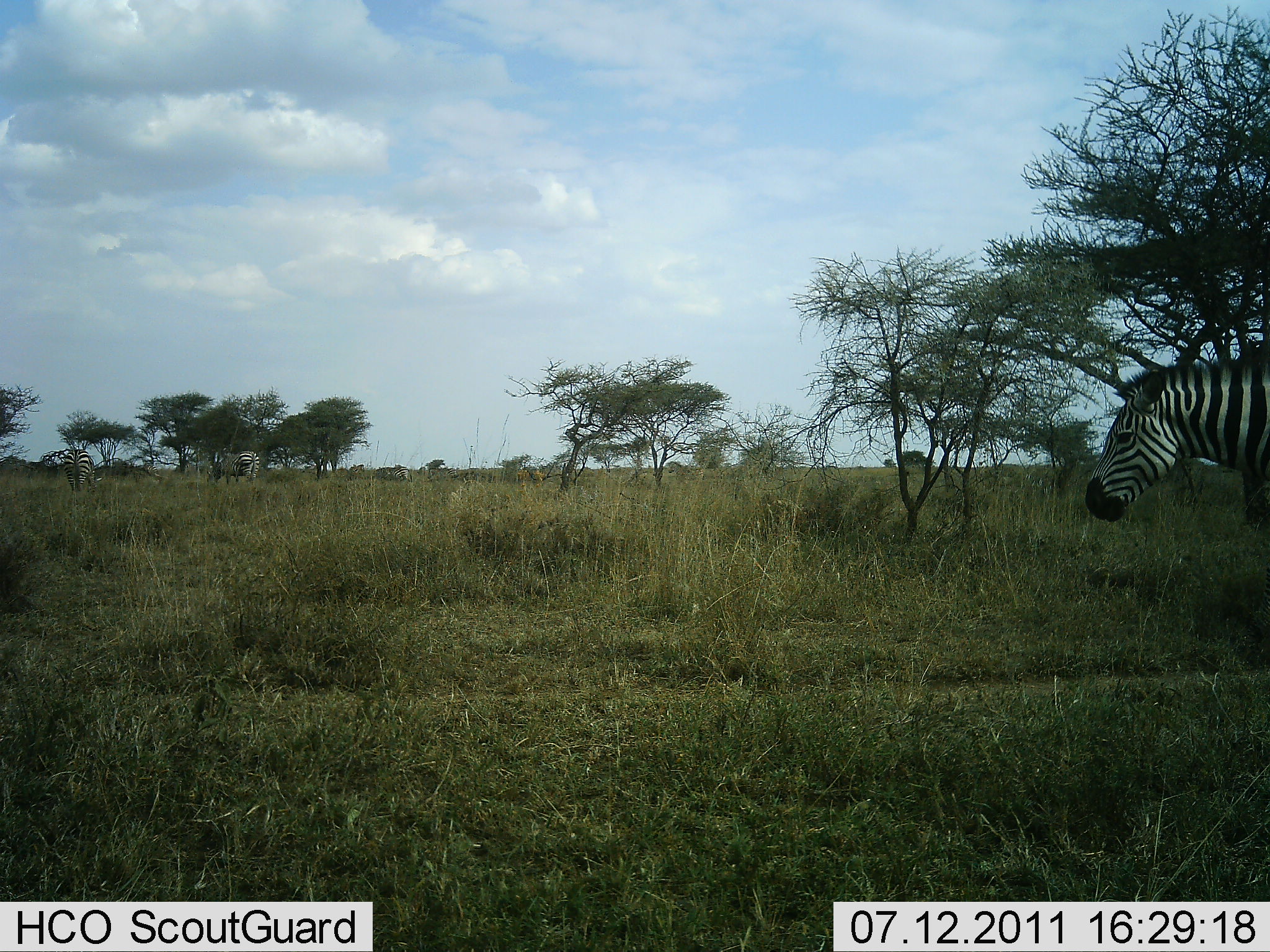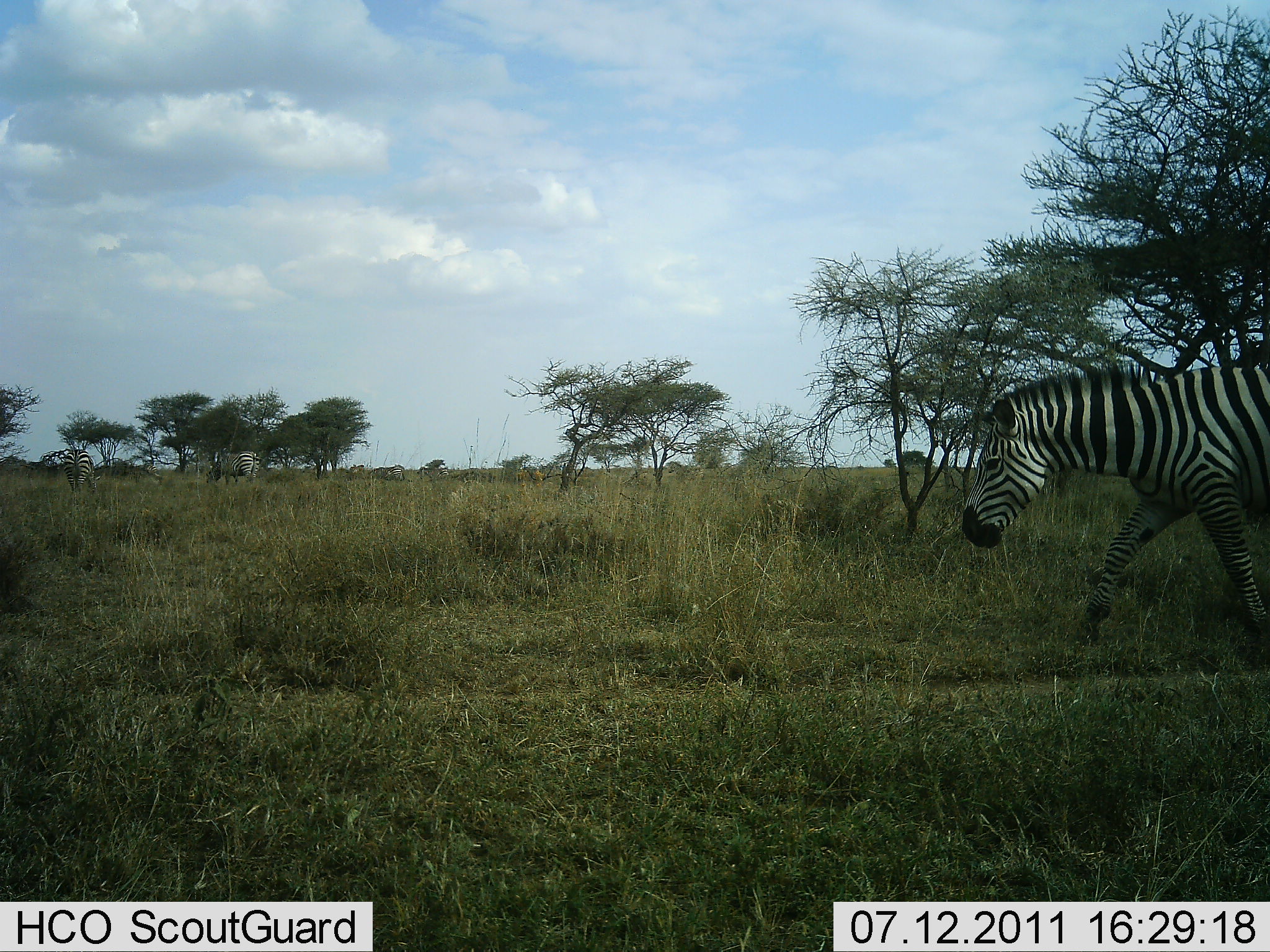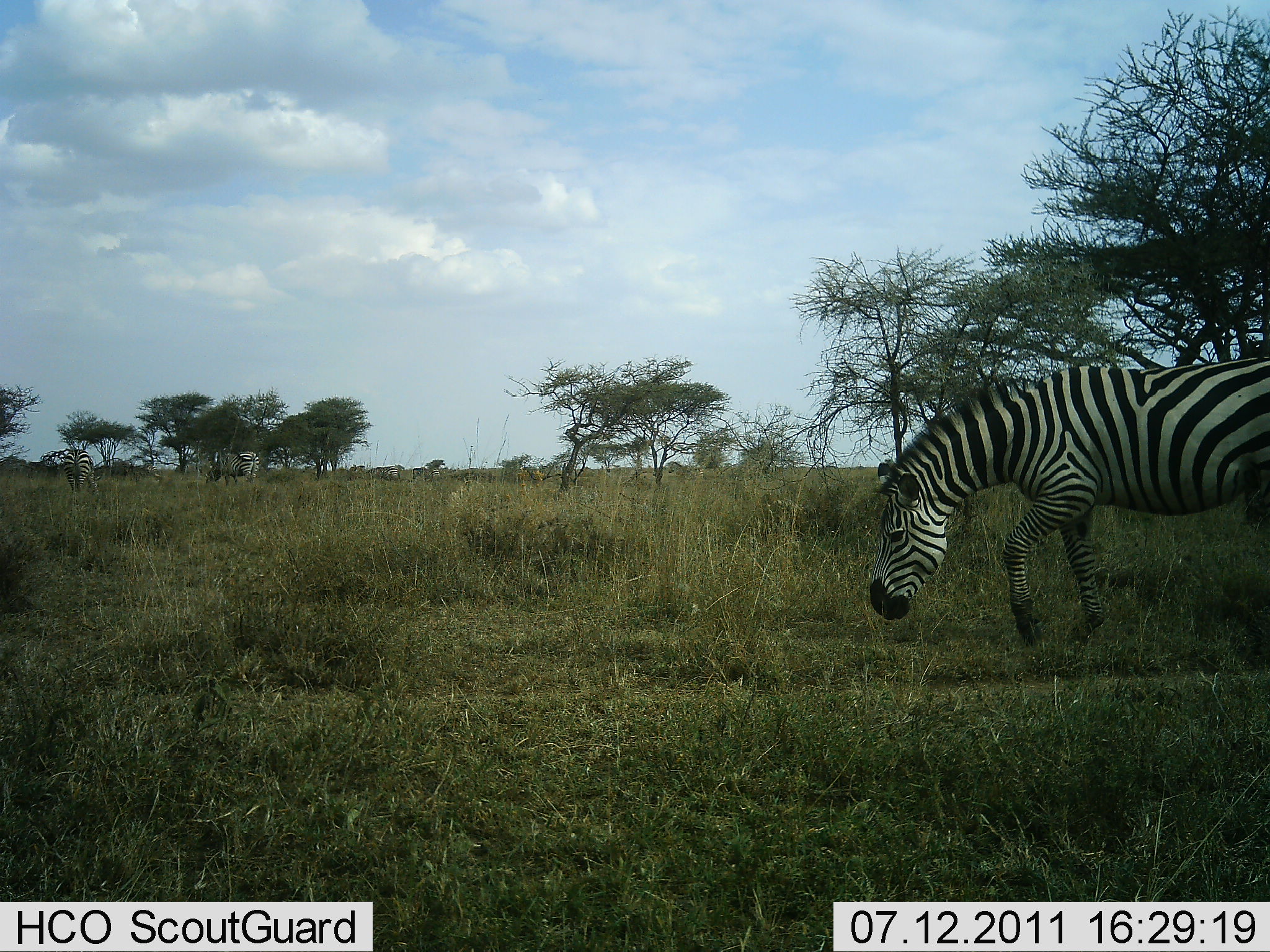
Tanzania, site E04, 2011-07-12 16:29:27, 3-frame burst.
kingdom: Animalia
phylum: Chordata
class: Mammalia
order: Perissodactyla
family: Equidae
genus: Equus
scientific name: Equus quagga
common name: plains zebra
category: zebra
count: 1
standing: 8%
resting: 0%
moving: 100%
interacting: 0%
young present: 0%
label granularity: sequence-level